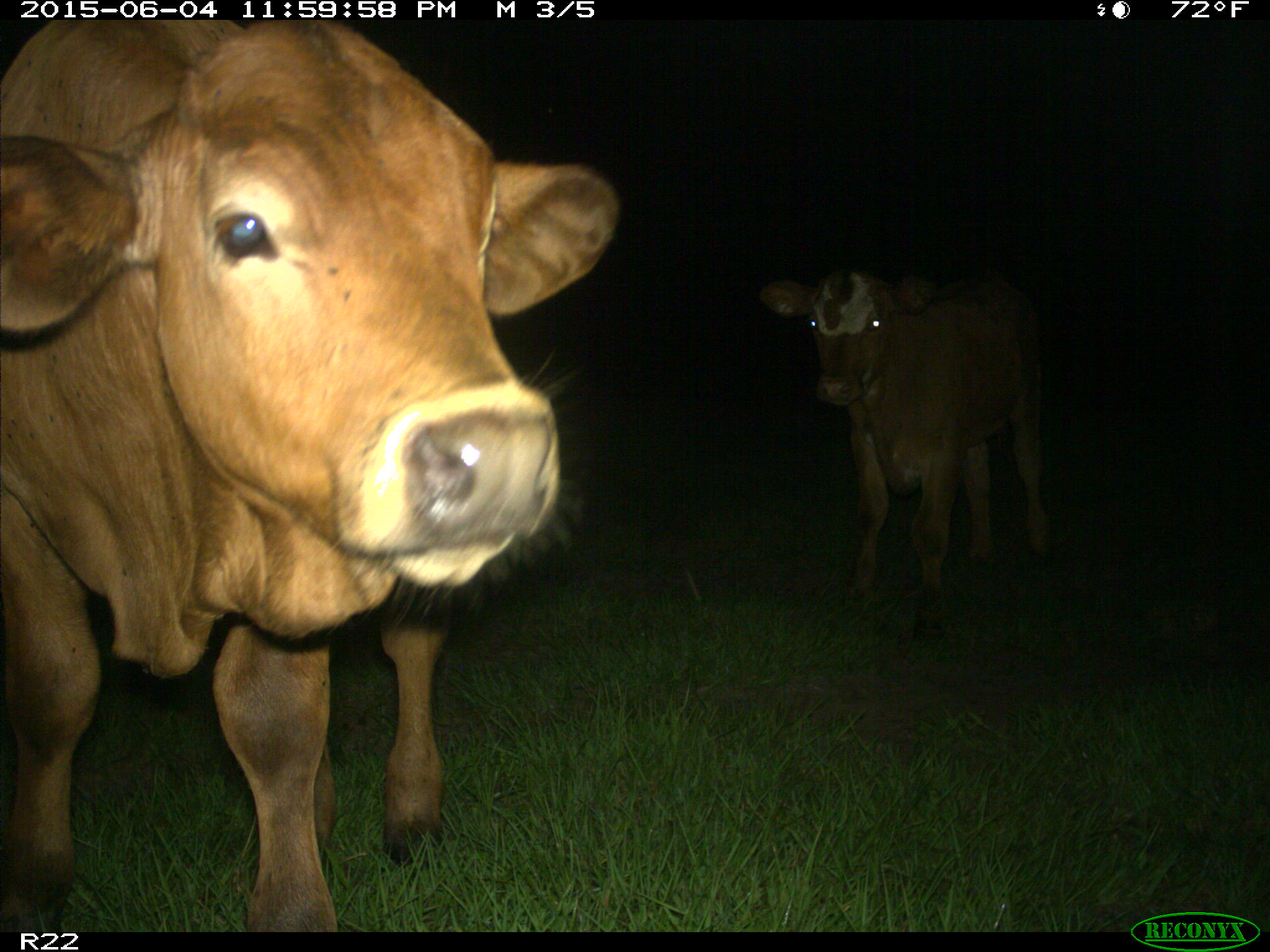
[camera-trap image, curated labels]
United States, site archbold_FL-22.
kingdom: Animalia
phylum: Chordata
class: Mammalia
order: Artiodactyla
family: Bovidae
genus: Bos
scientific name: Bos taurus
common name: domestic cow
Bos taurus (domestic cow).